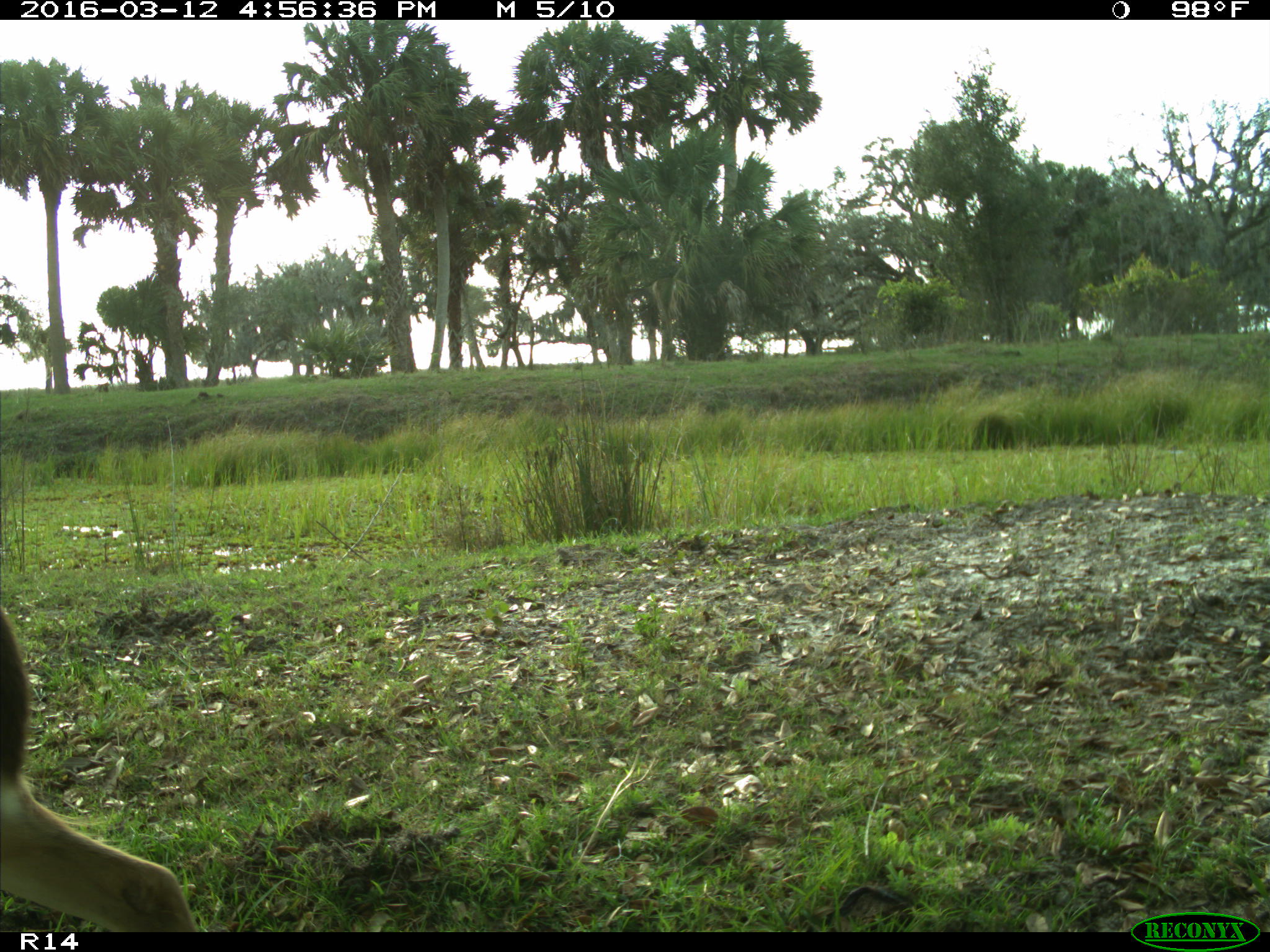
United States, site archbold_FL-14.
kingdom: Animalia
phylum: Chordata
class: Mammalia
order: Artiodactyla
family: Cervidae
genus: Odocoileus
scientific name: Odocoileus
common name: deer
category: unidentified deer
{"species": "unidentified deer (deer) (Odocoileus)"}